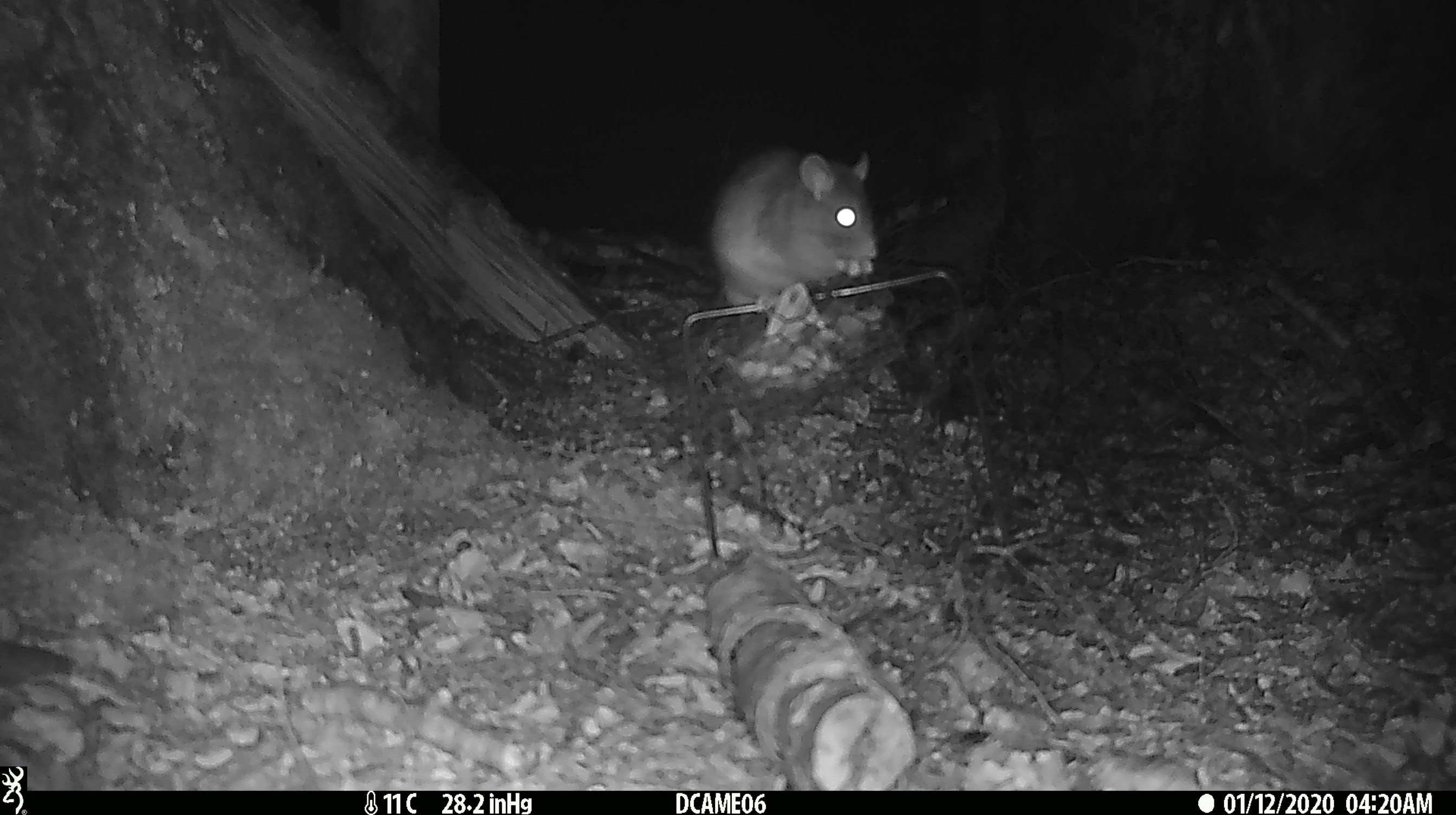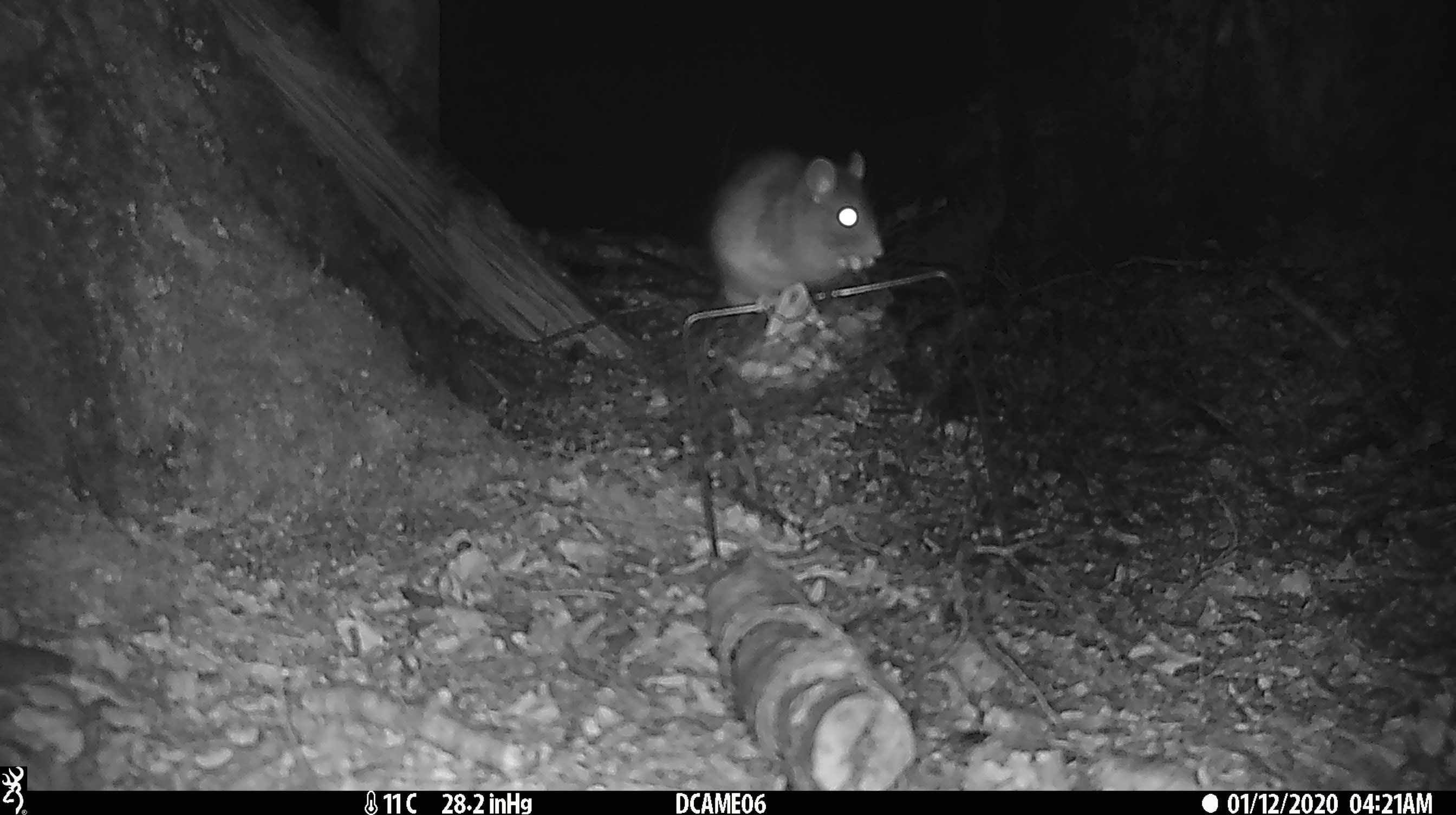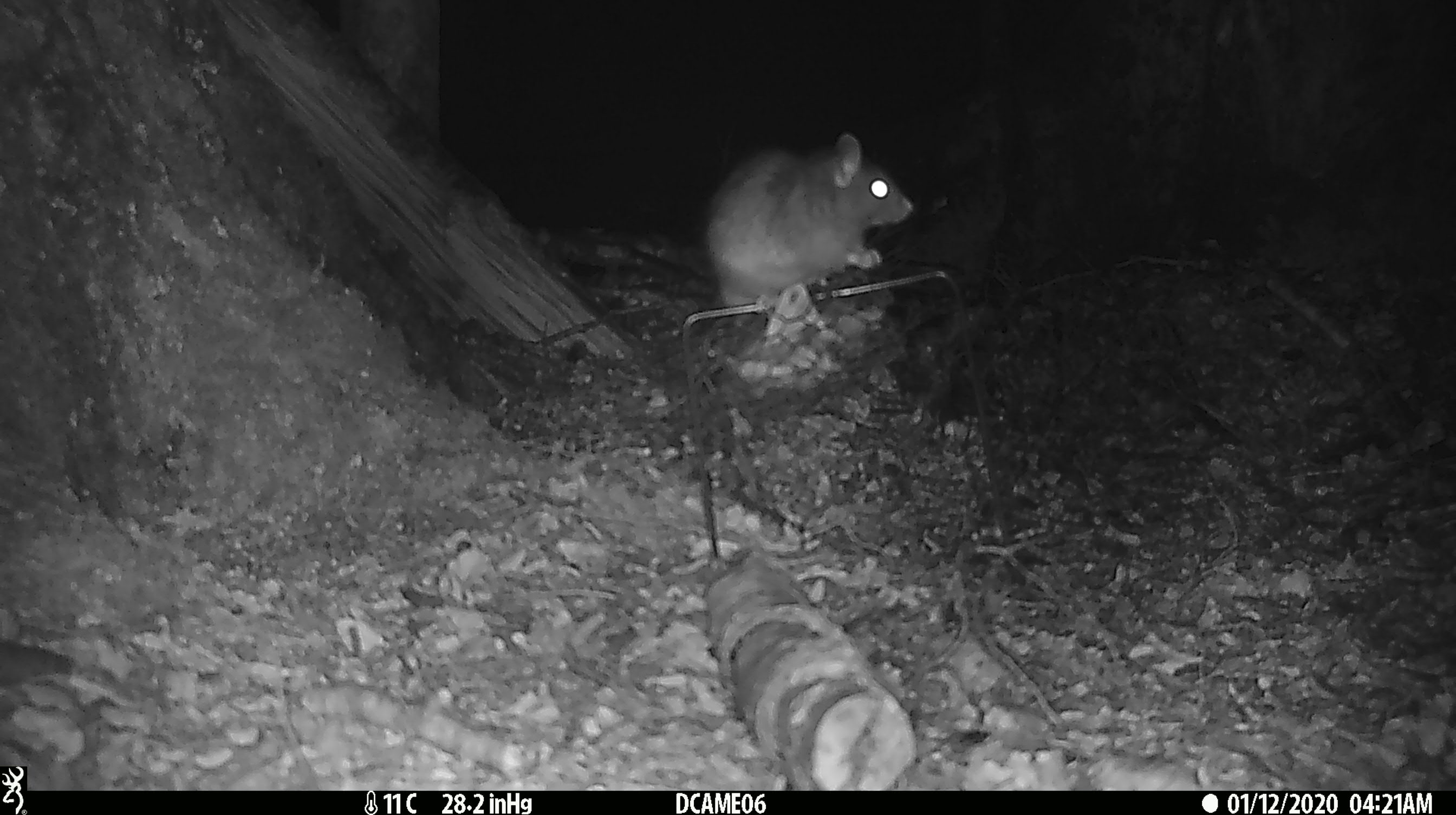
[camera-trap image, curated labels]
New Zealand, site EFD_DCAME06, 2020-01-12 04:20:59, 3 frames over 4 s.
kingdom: Animalia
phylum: Chordata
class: Mammalia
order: Rodentia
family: Muridae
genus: Rattus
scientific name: Rattus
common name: rat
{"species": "rat (Rattus)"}